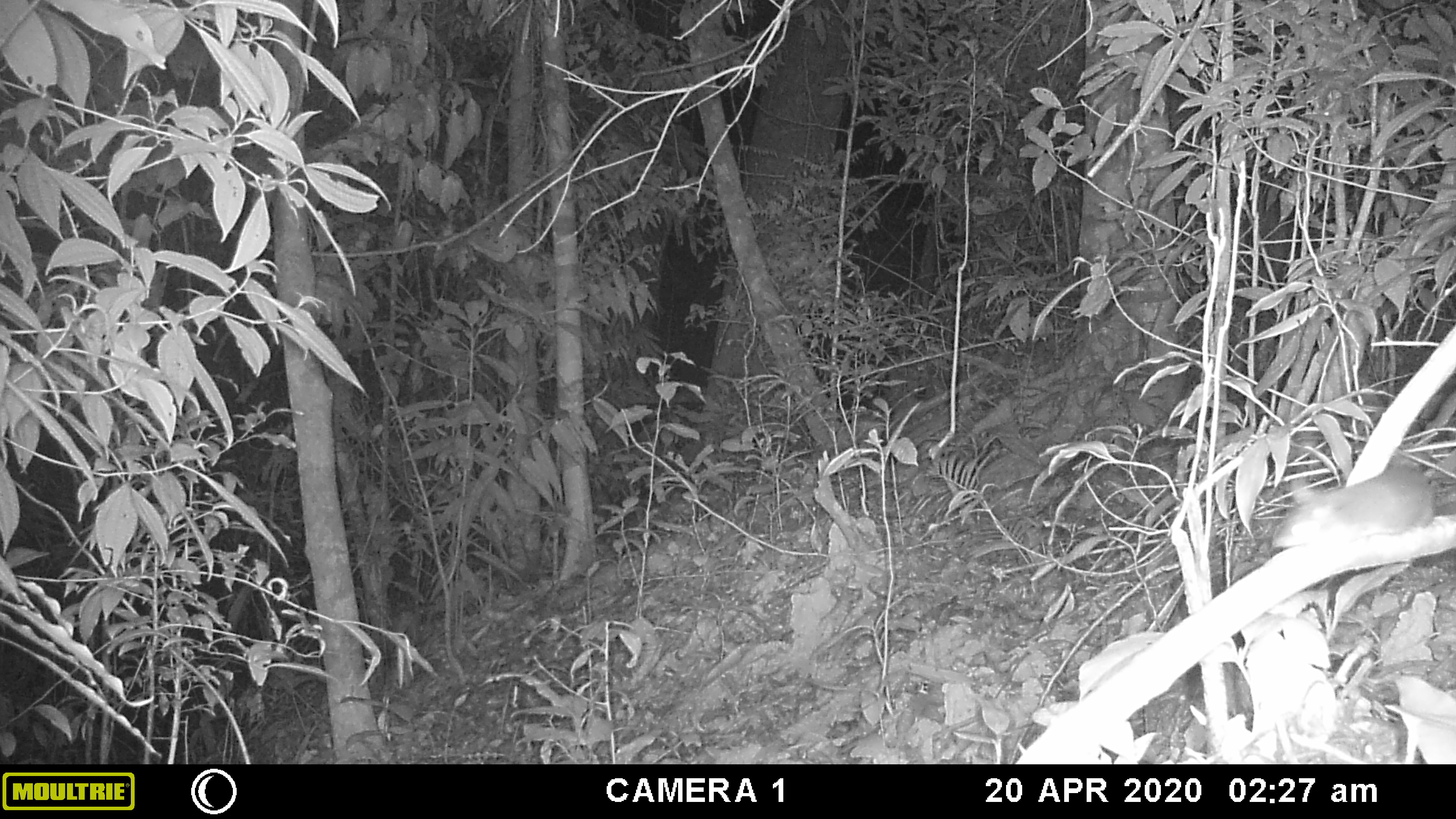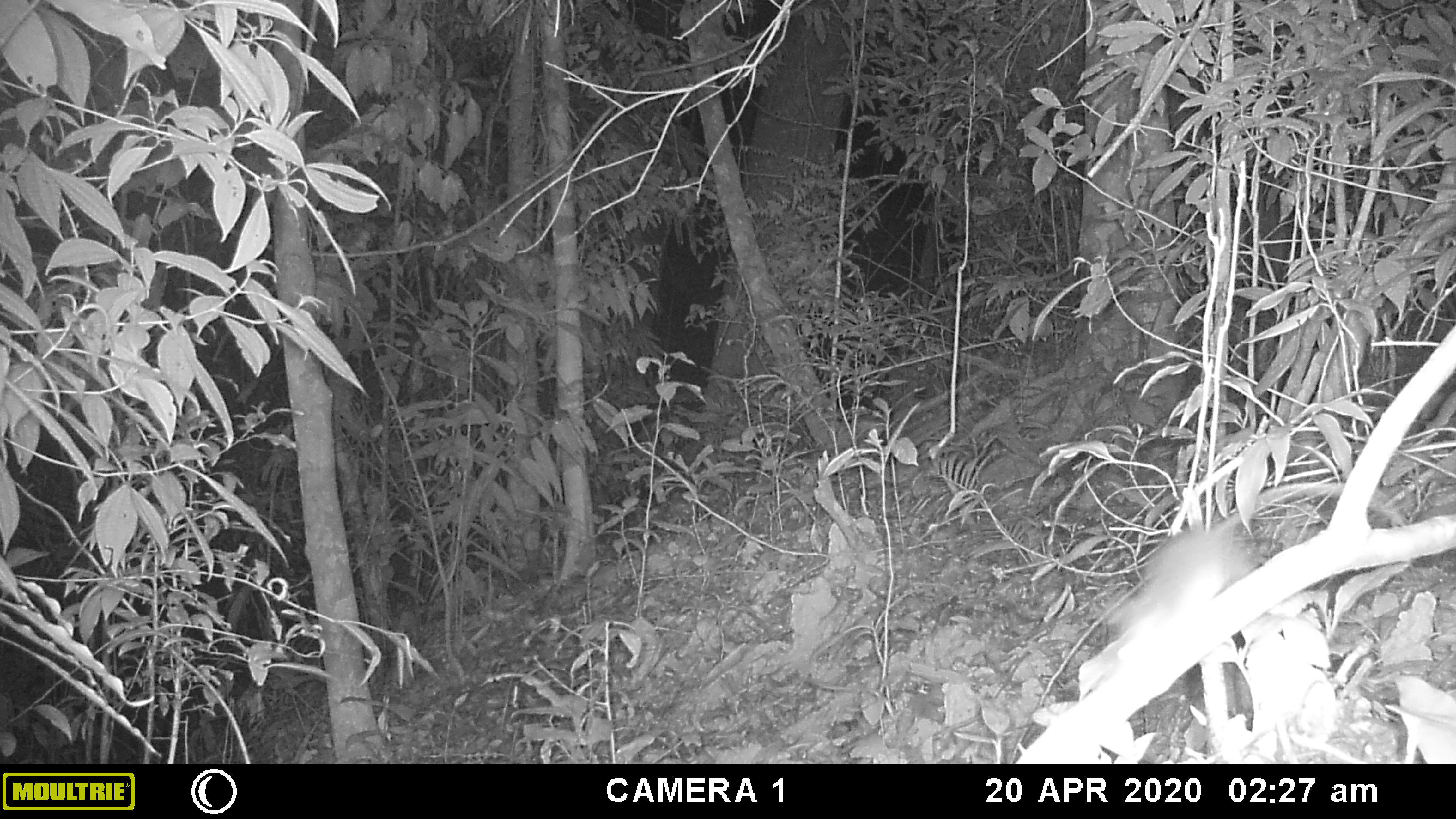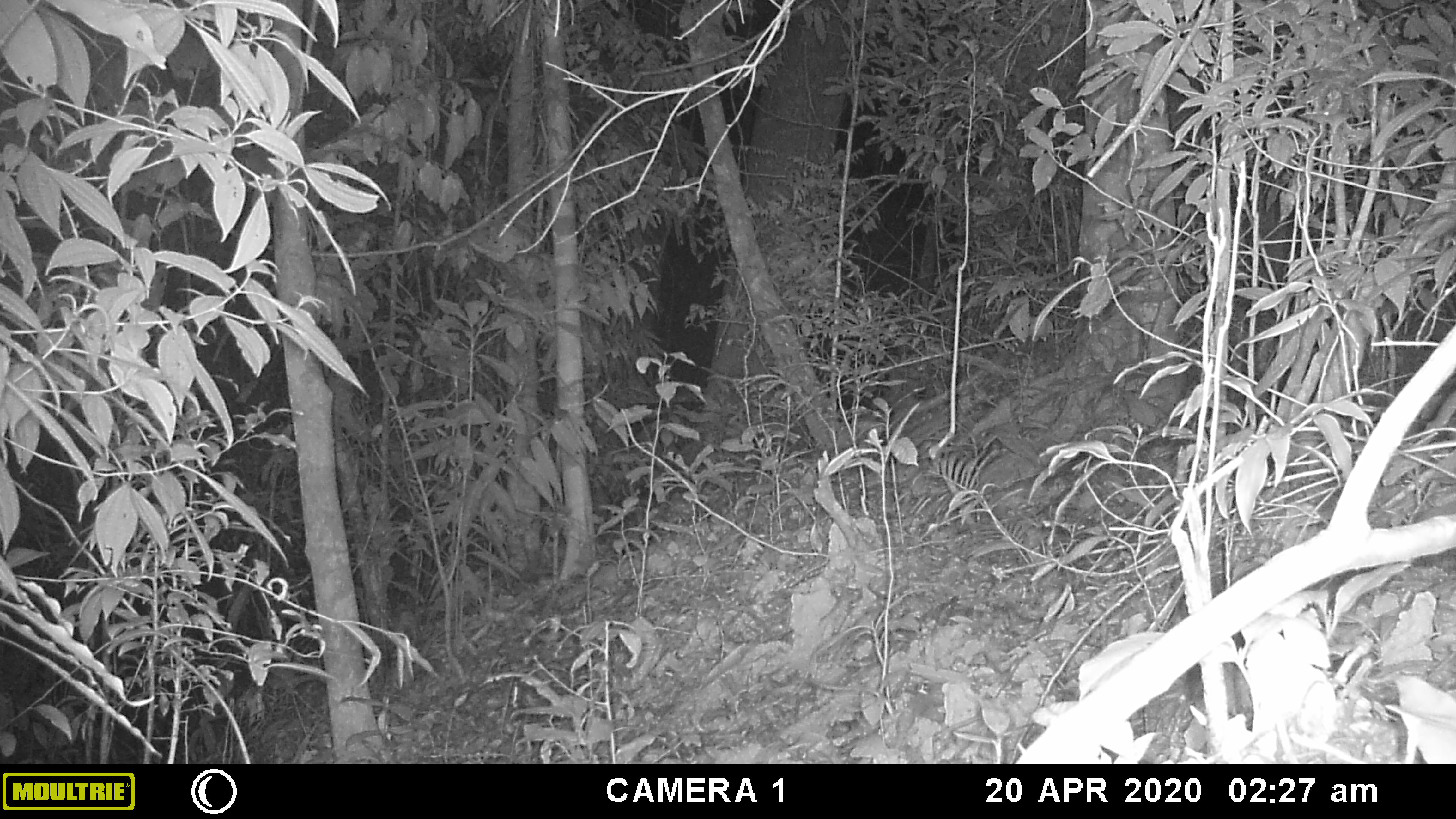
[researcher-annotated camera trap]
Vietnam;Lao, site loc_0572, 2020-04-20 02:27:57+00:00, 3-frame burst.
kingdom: Animalia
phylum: Chordata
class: Mammalia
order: Rodentia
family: Muridae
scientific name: Muridae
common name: old-world mice and rats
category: unidentified murid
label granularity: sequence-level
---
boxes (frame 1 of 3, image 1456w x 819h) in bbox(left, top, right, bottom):
unidentified murid: bbox(1270, 449, 1437, 546)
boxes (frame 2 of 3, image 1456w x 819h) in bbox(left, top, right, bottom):
unidentified murid: bbox(1102, 481, 1405, 666)